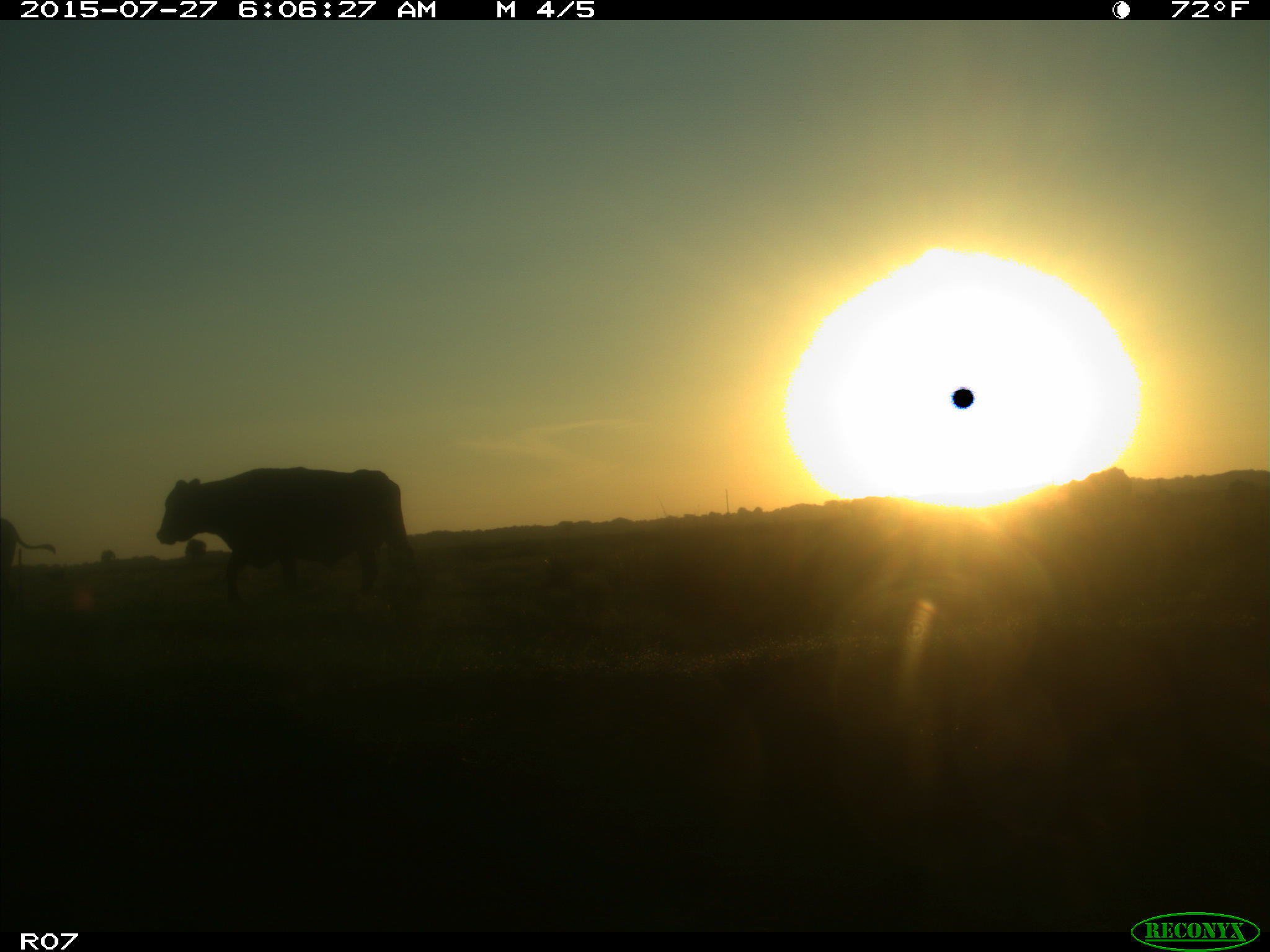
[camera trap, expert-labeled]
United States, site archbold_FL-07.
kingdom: Animalia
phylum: Chordata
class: Mammalia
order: Artiodactyla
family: Bovidae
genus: Bos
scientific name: Bos taurus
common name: domestic cow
Bos taurus (domestic cow).